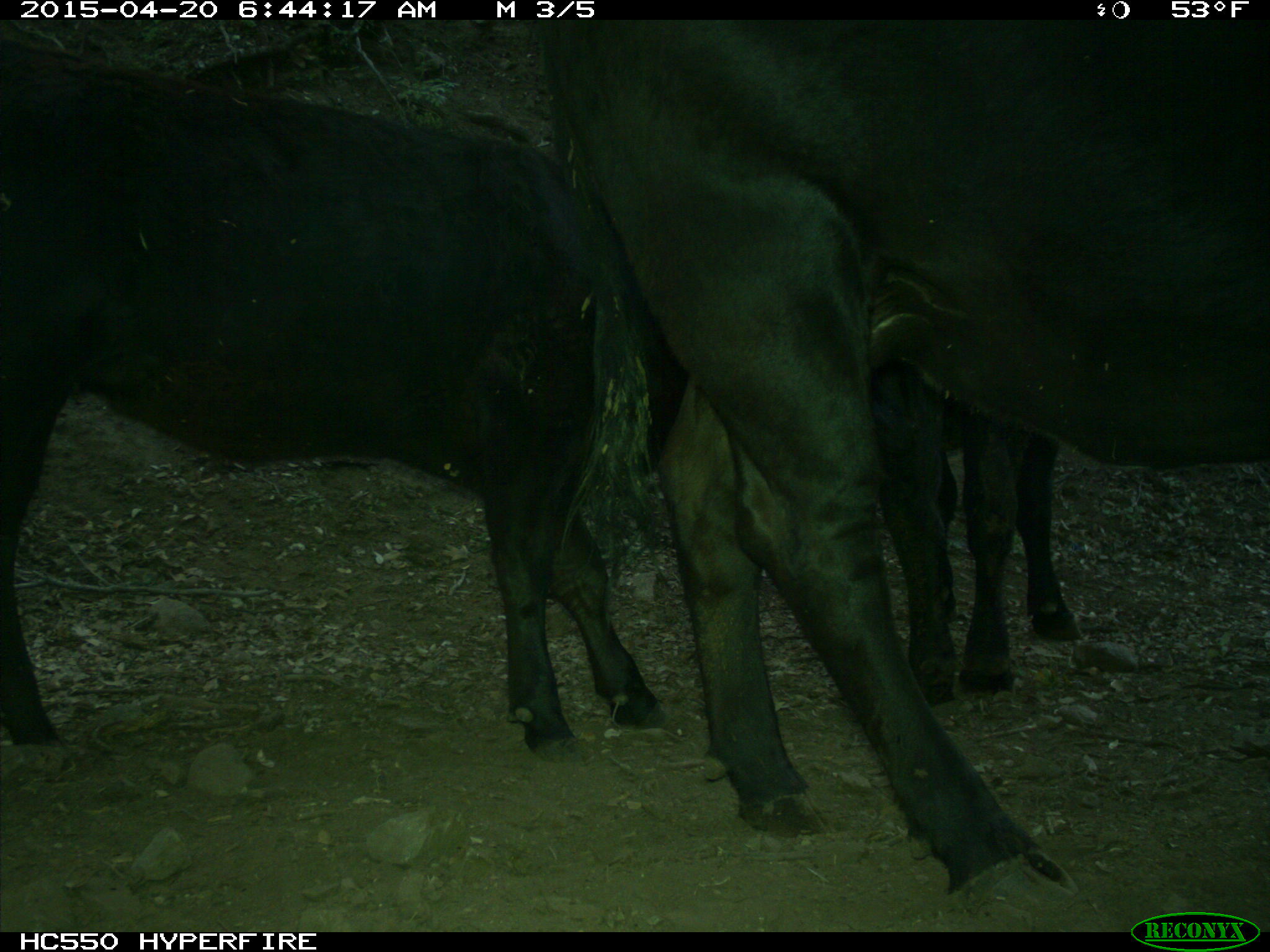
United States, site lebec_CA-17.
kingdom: Animalia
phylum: Chordata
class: Mammalia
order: Artiodactyla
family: Bovidae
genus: Bos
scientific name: Bos taurus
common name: domestic cow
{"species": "Bos taurus (domestic cow)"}